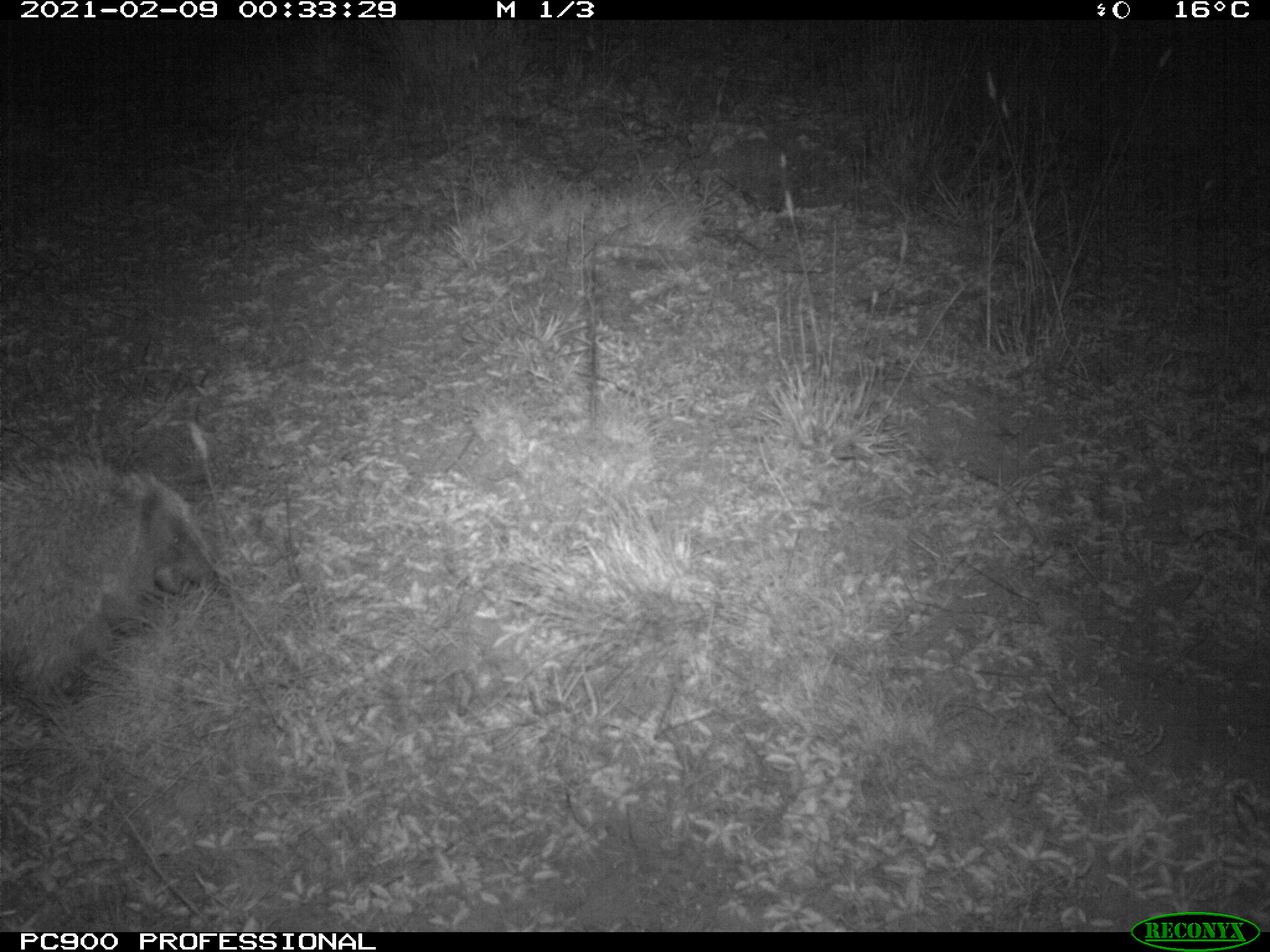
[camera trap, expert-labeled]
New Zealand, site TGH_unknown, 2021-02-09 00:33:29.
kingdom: Animalia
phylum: Chordata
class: Mammalia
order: Eulipotyphla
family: Erinaceidae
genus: Erinaceus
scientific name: Erinaceus europaeus europaeus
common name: european hedgehog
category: hedgehog